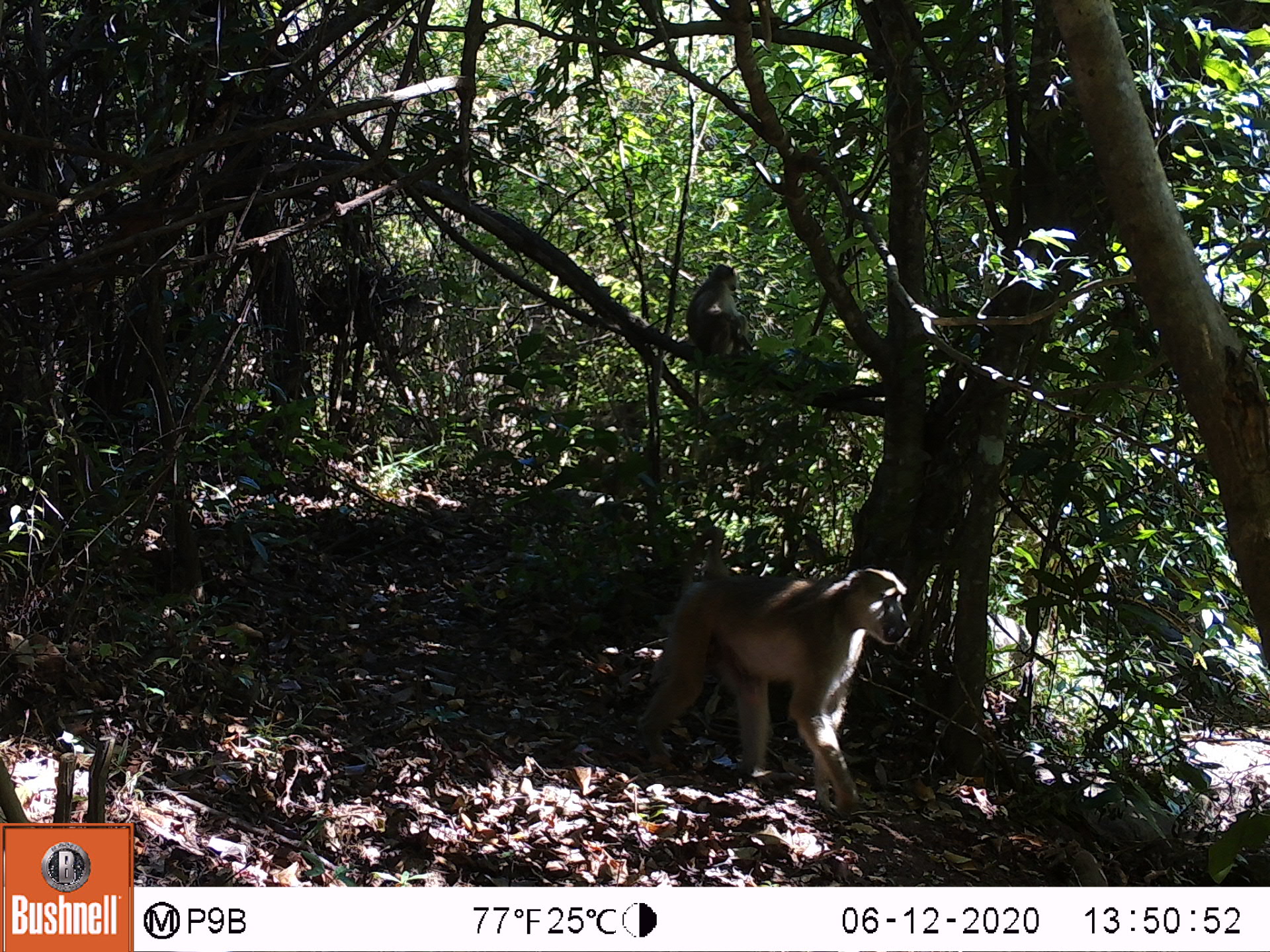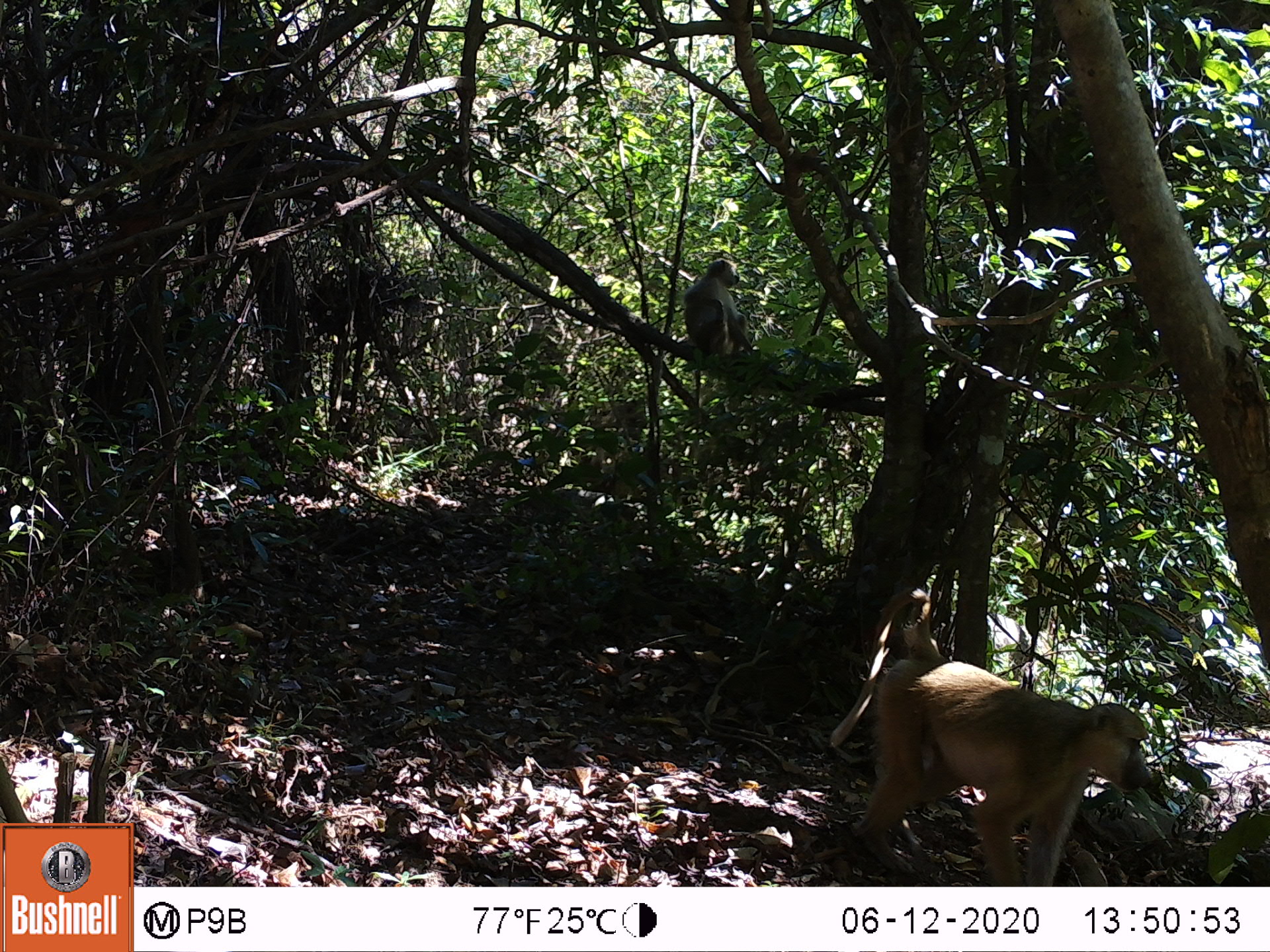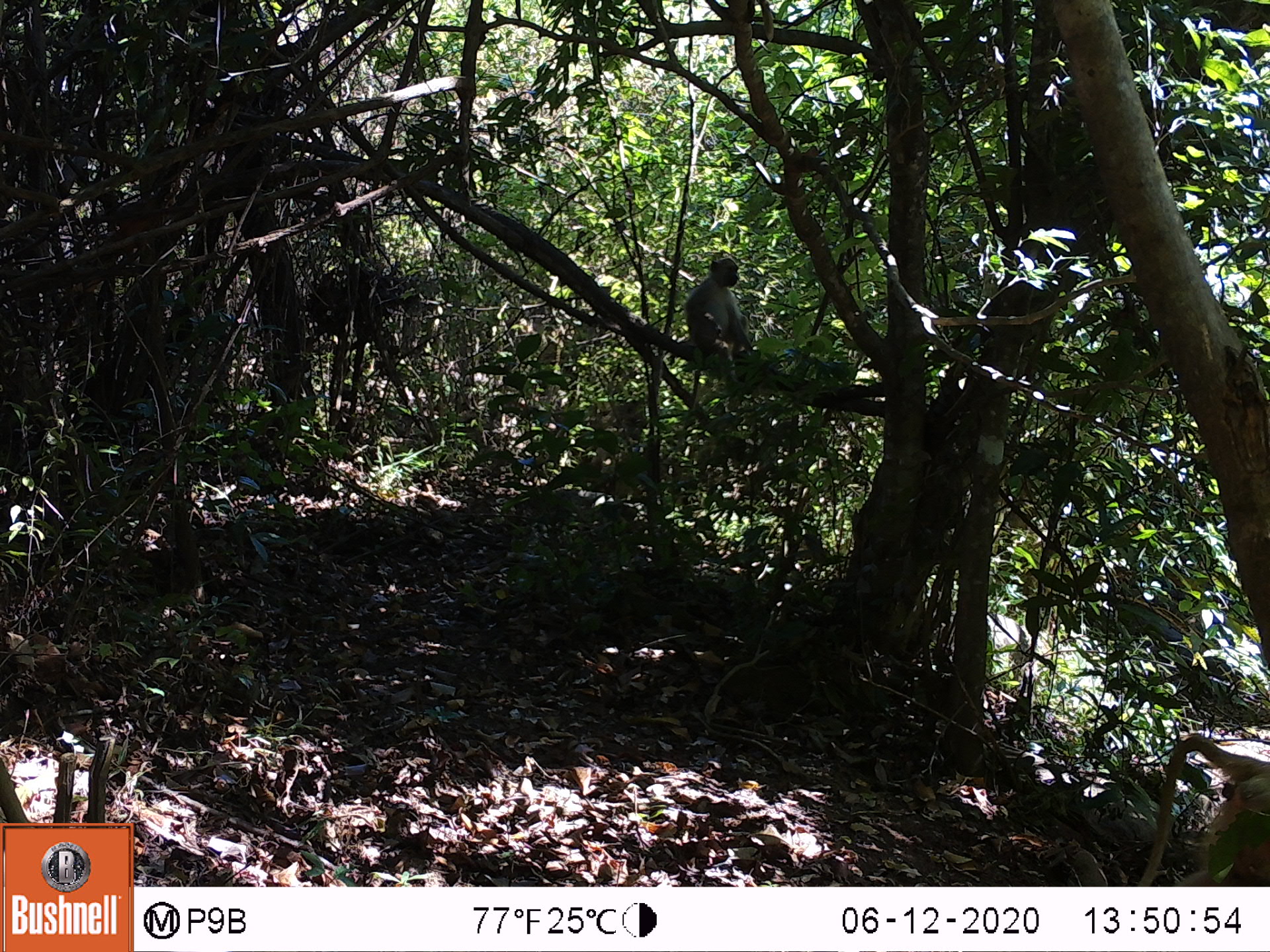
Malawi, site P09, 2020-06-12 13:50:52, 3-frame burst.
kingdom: Animalia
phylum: Chordata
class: Mammalia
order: Primates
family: Cercopithecidae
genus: Papio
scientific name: Papio cynocephalus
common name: yellow baboon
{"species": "yellow baboon (Papio cynocephalus)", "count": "2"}